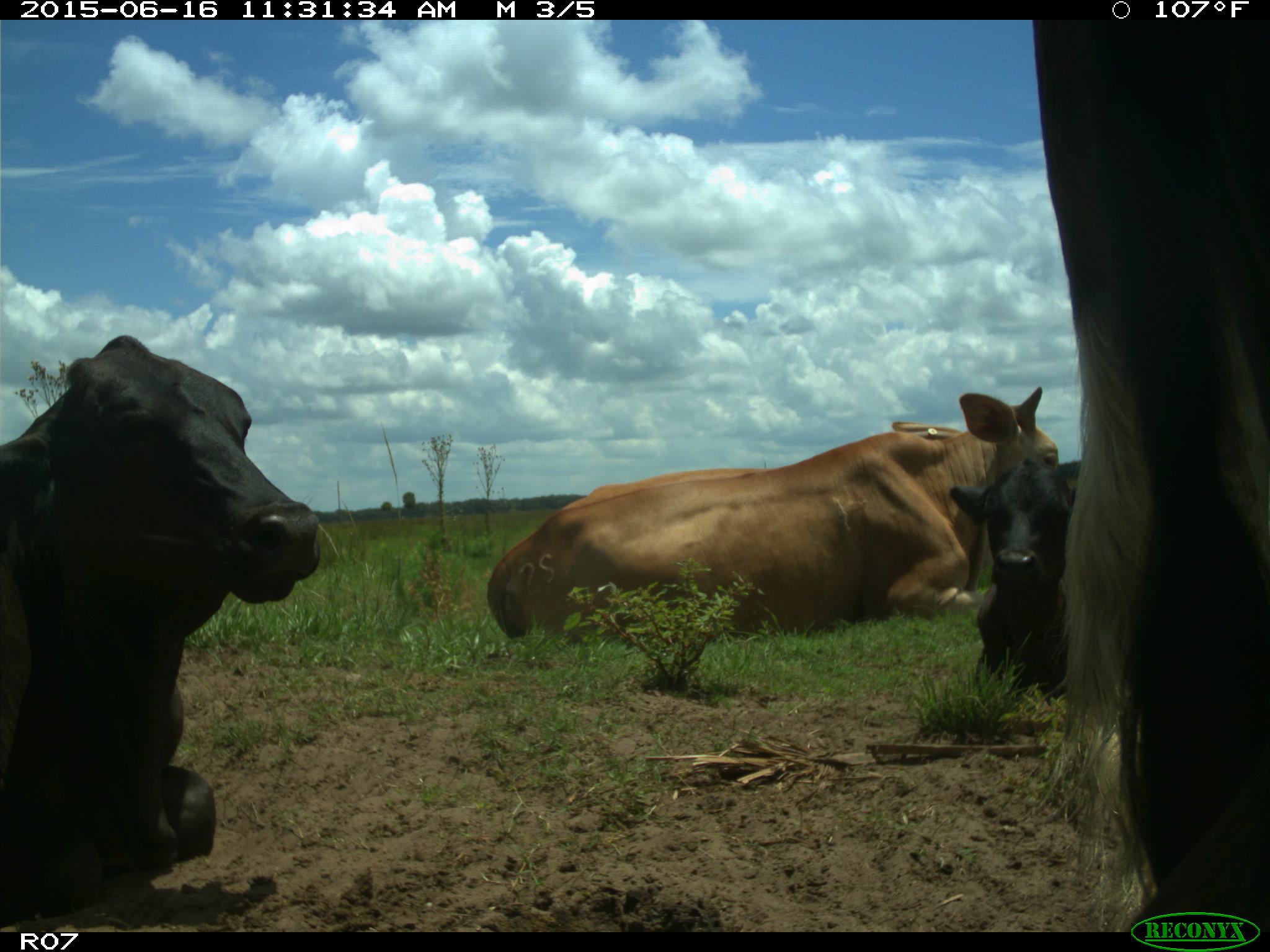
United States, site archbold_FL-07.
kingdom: Animalia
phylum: Chordata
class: Mammalia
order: Artiodactyla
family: Bovidae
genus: Bos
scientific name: Bos taurus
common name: domestic cow